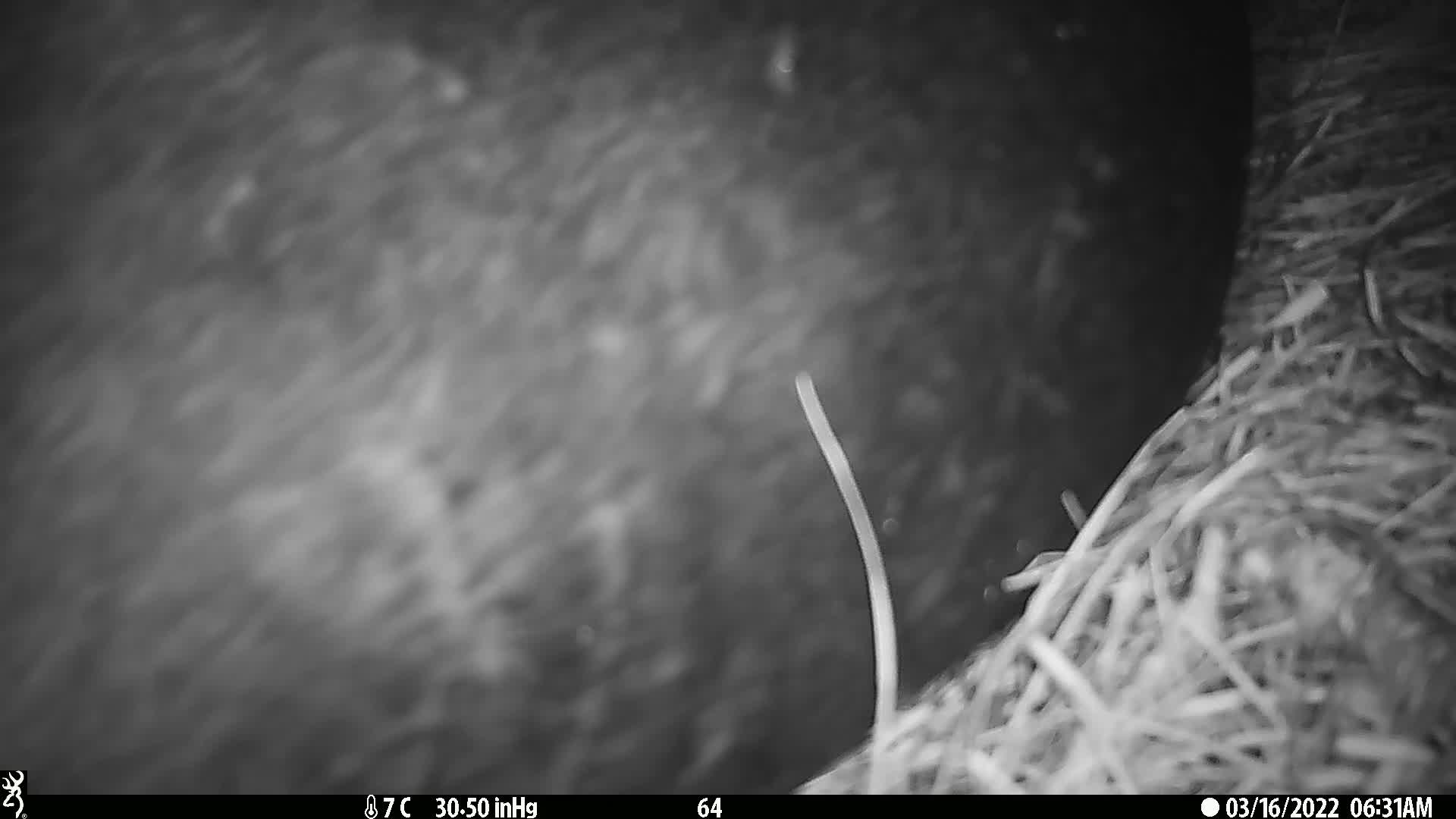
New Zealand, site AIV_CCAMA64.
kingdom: Animalia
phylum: Chordata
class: Mammalia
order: Carnivora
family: Otariidae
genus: Phocarctos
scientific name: Phocarctos hookeri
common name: new zealand sea lion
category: sealion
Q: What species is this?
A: Sealion (new zealand sea lion) (Phocarctos hookeri).